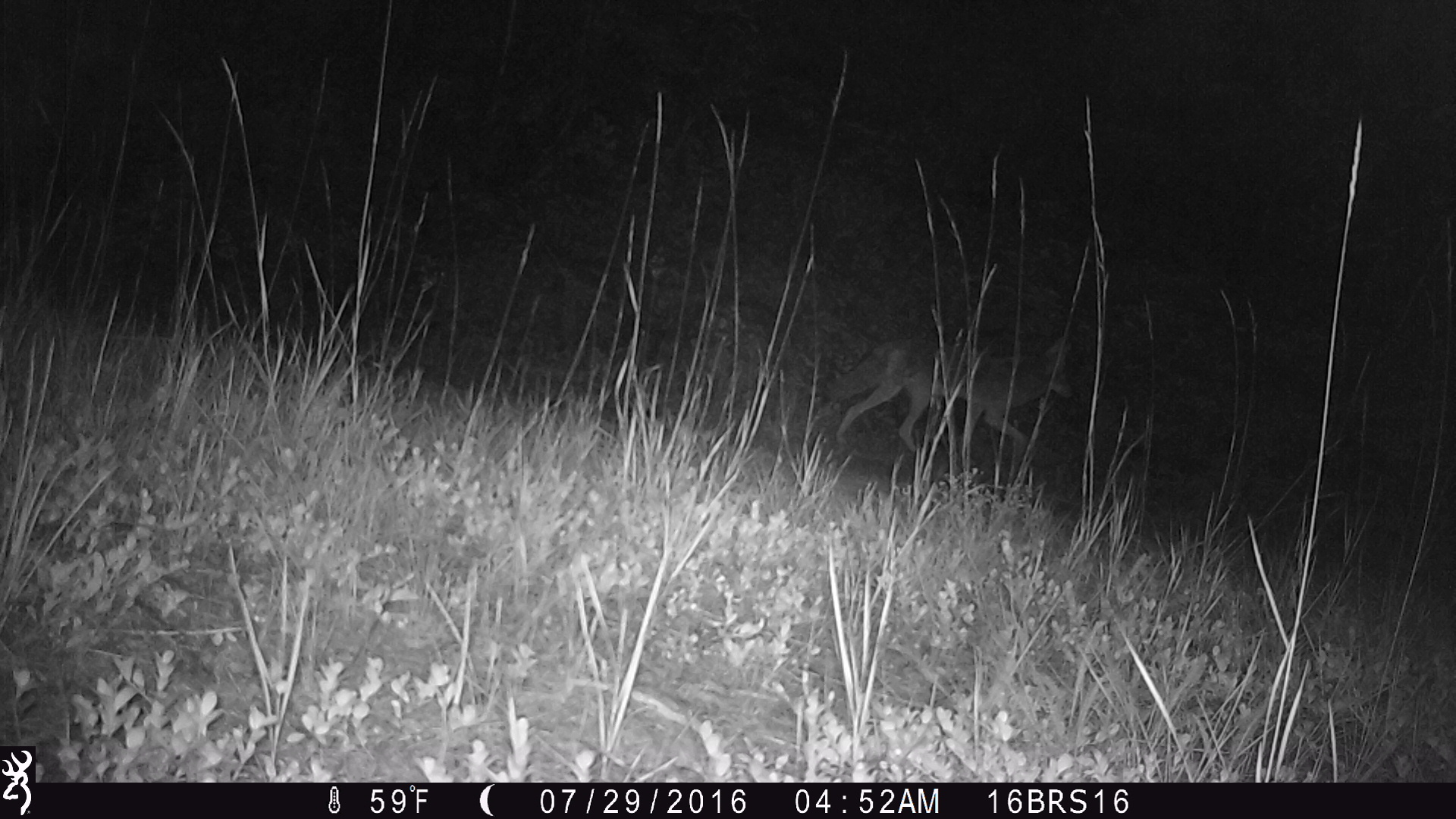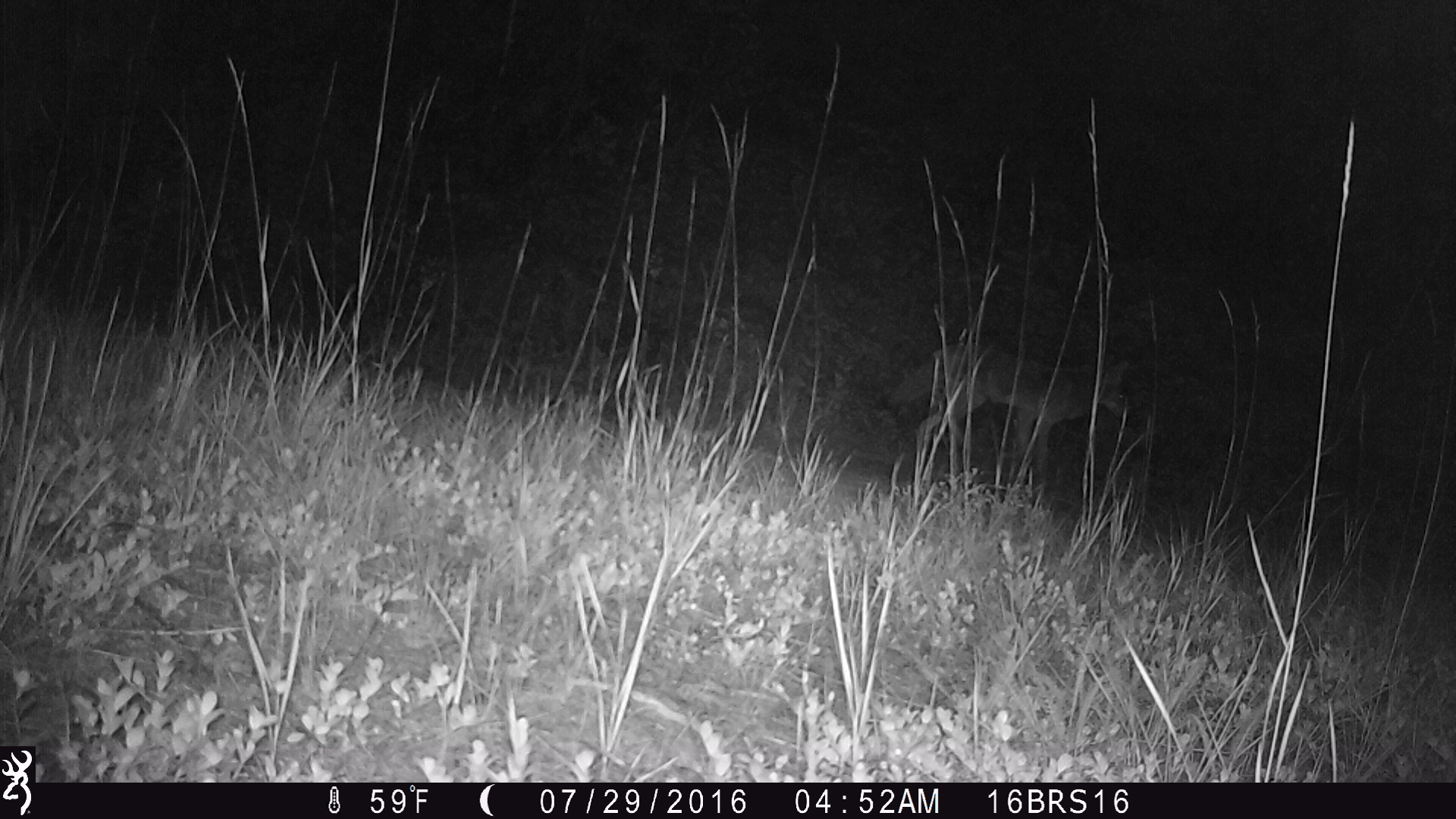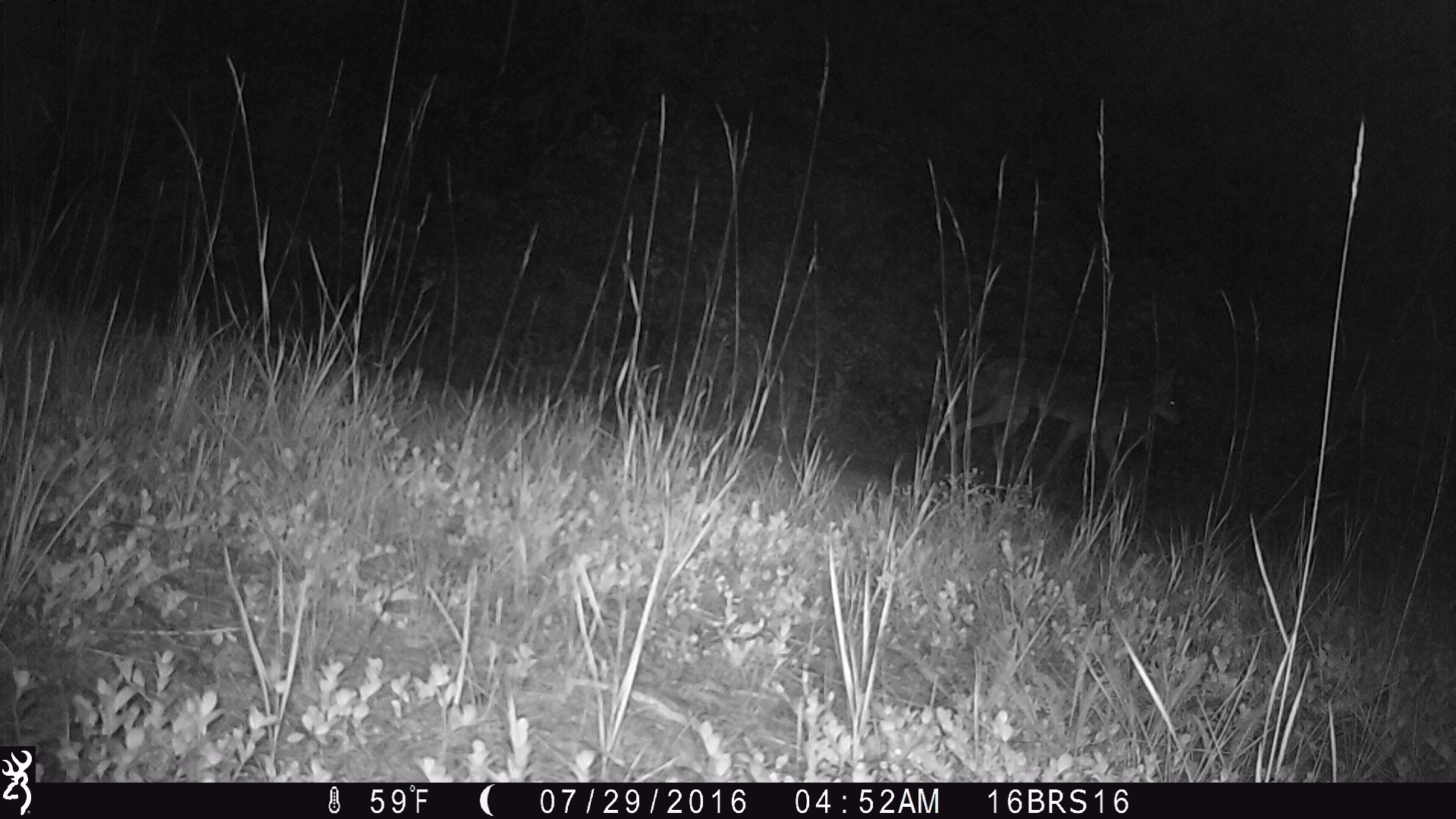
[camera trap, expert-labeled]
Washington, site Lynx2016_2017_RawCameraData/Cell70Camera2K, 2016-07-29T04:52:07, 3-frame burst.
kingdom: Animalia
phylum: Chordata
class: Mammalia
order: Carnivora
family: Canidae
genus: Canis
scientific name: Canis latrans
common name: coyote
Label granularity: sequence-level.